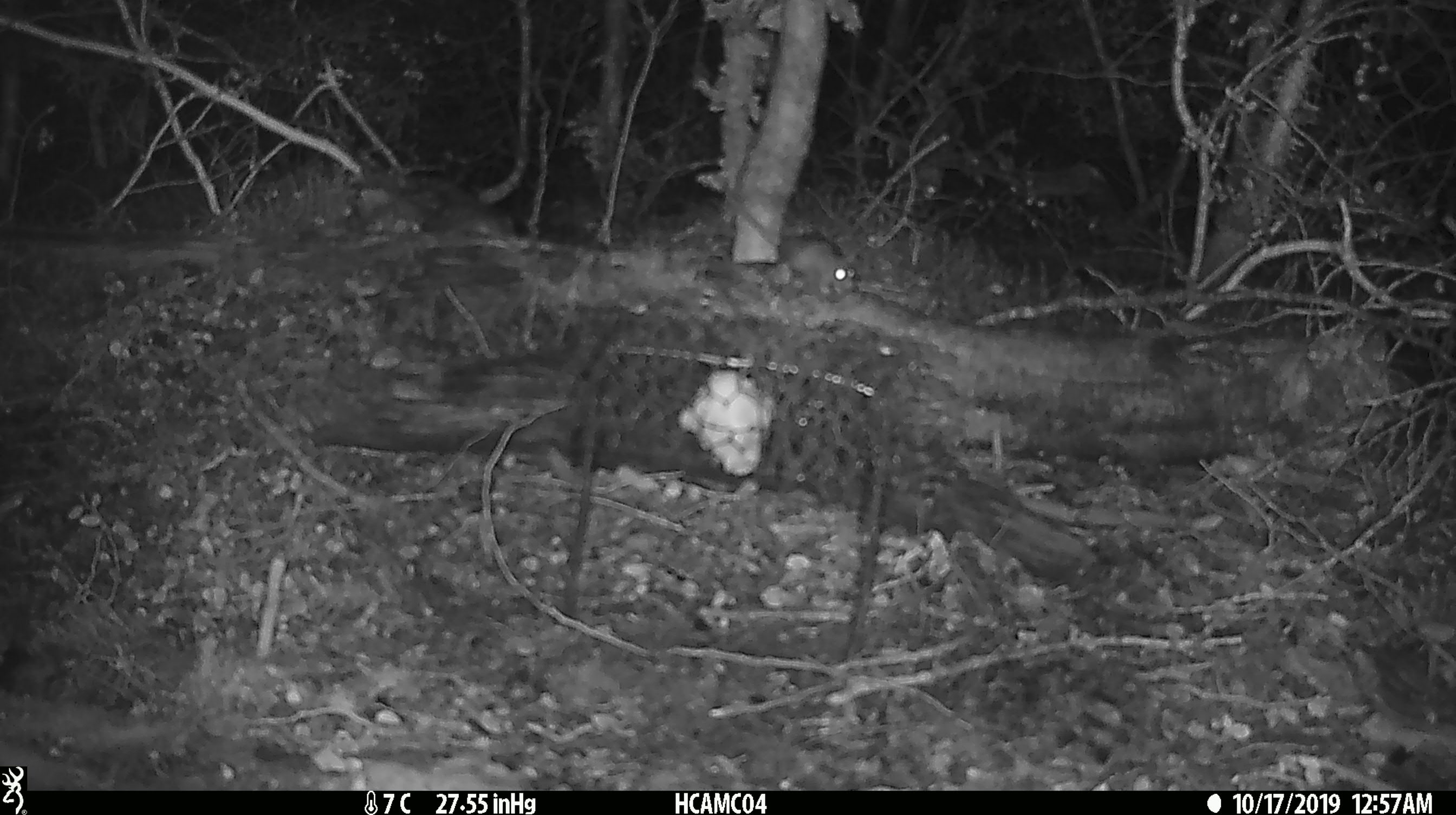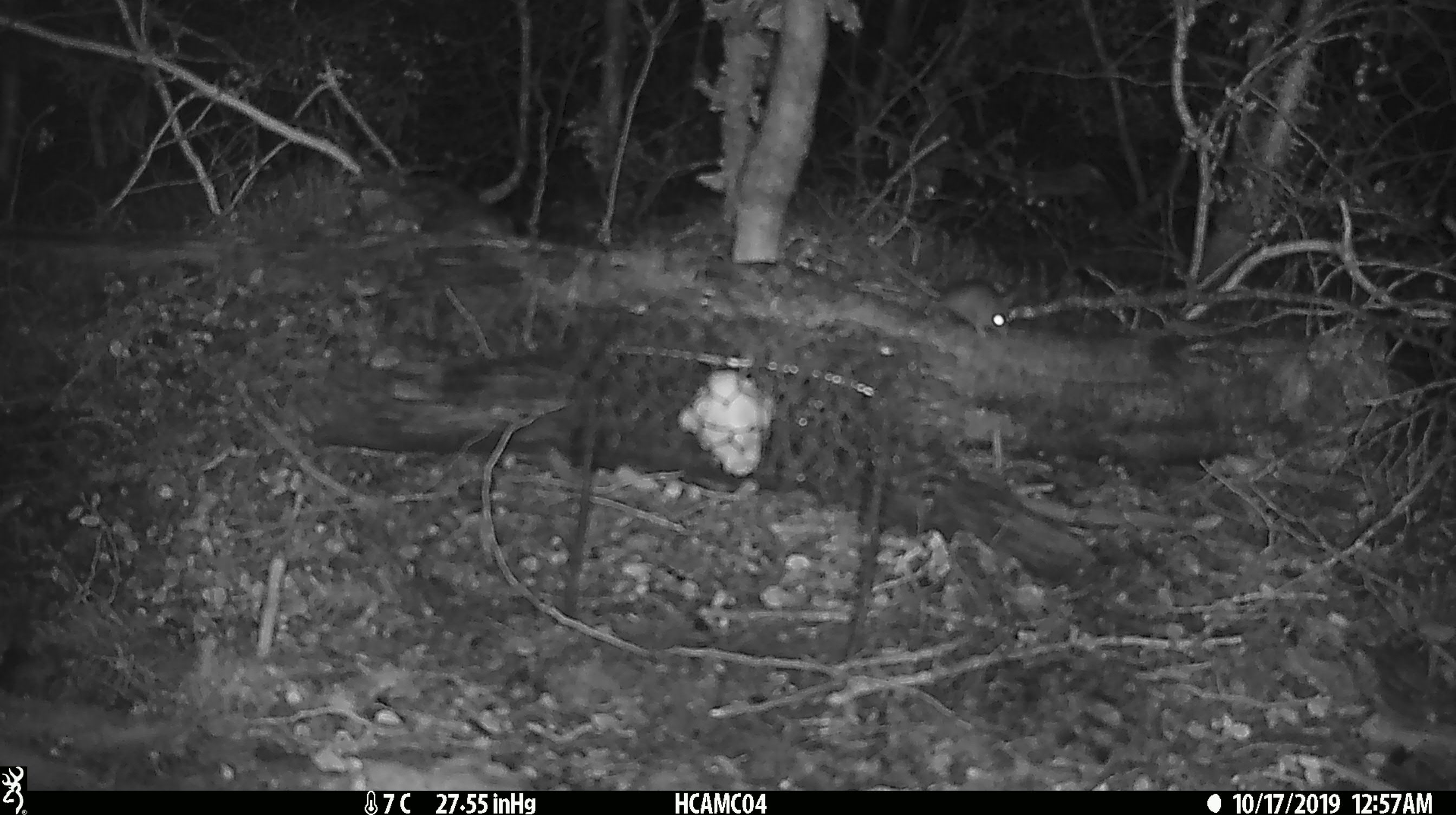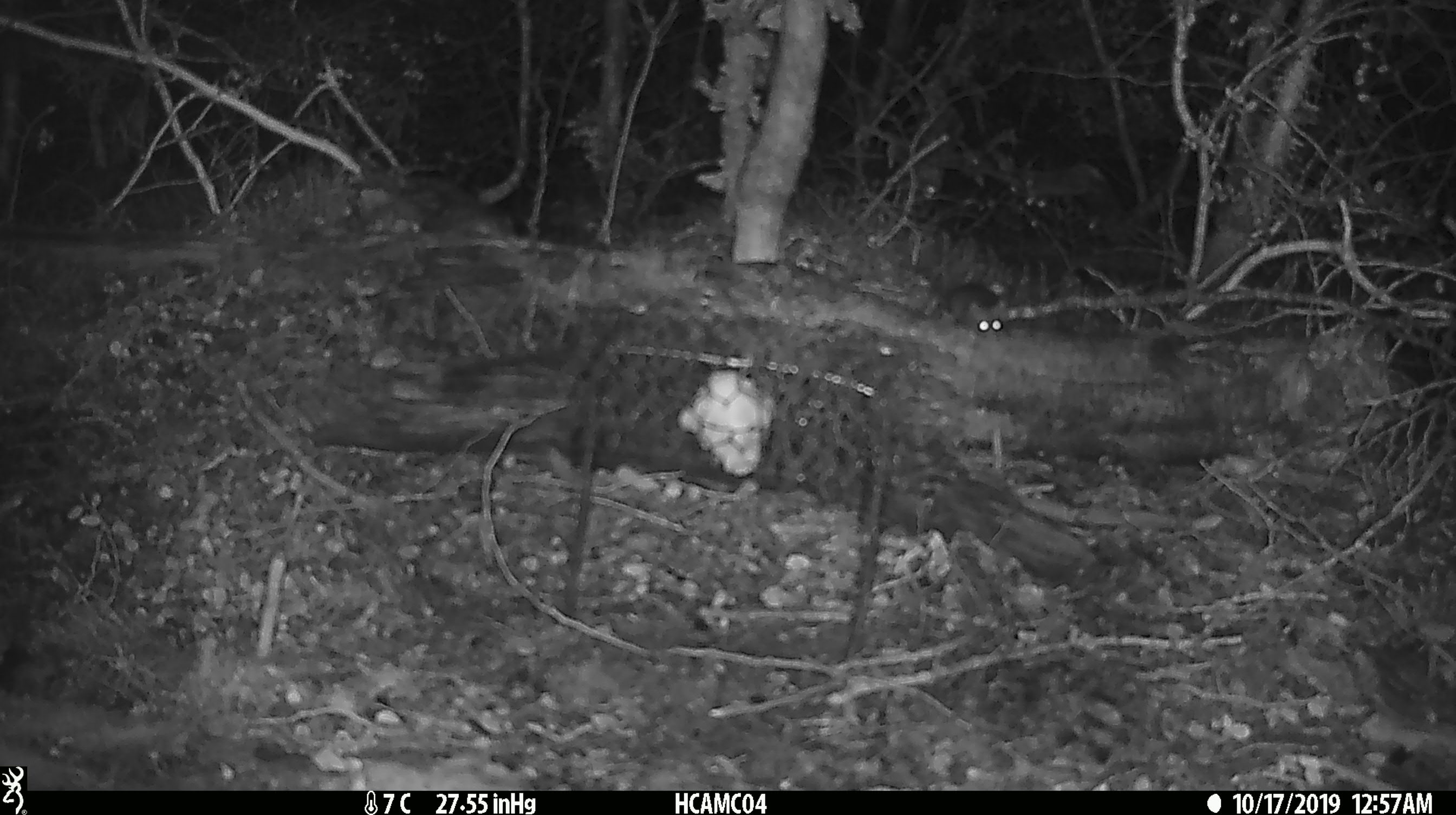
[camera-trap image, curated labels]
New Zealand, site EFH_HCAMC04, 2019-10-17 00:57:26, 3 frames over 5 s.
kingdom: Animalia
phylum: Chordata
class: Mammalia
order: Rodentia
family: Muridae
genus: Mus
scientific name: Mus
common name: mouse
Mouse (Mus).